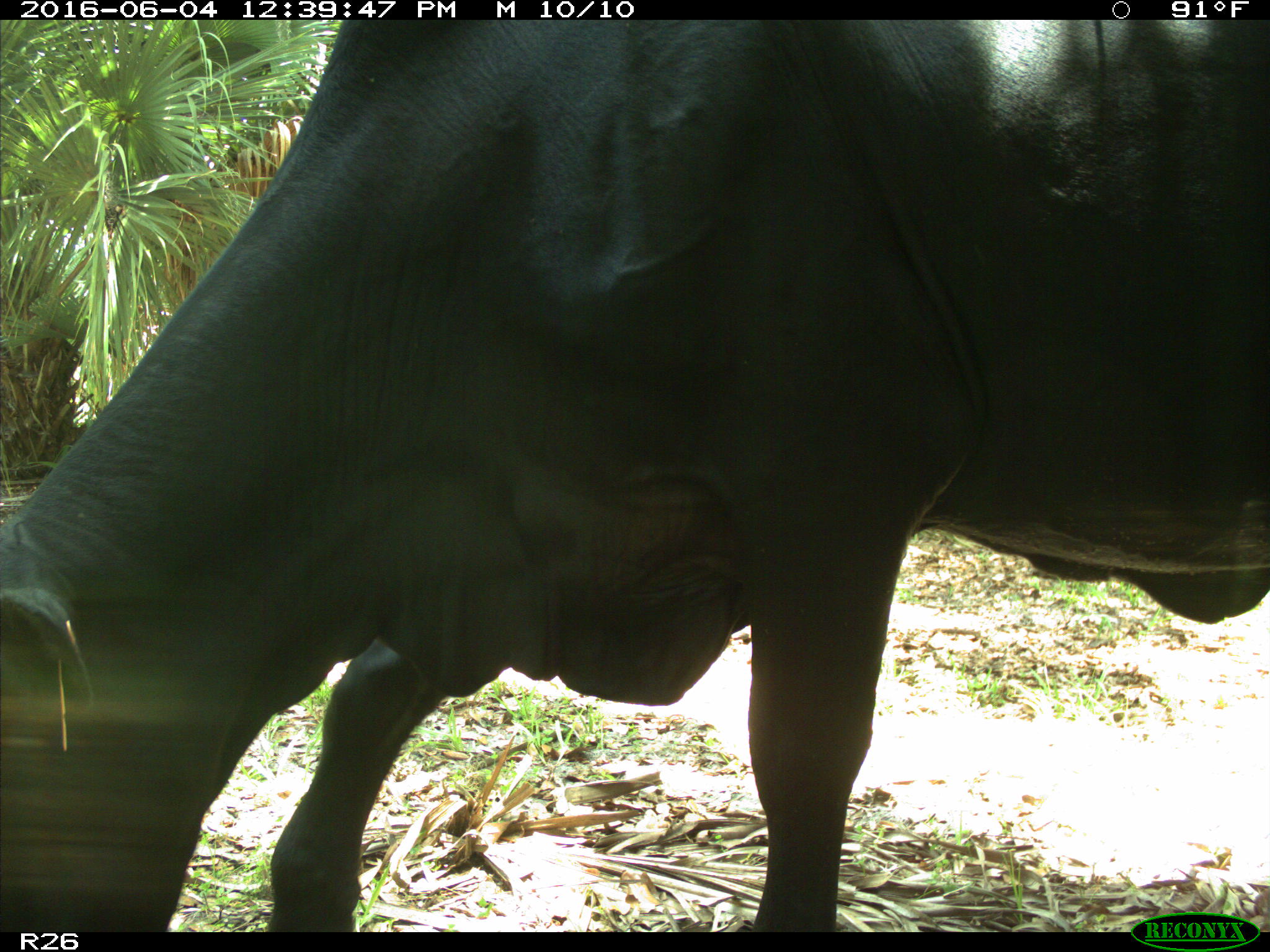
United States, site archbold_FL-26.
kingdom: Animalia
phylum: Chordata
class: Mammalia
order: Artiodactyla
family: Bovidae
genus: Bos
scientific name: Bos taurus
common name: domestic cow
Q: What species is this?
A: Bos taurus (domestic cow).